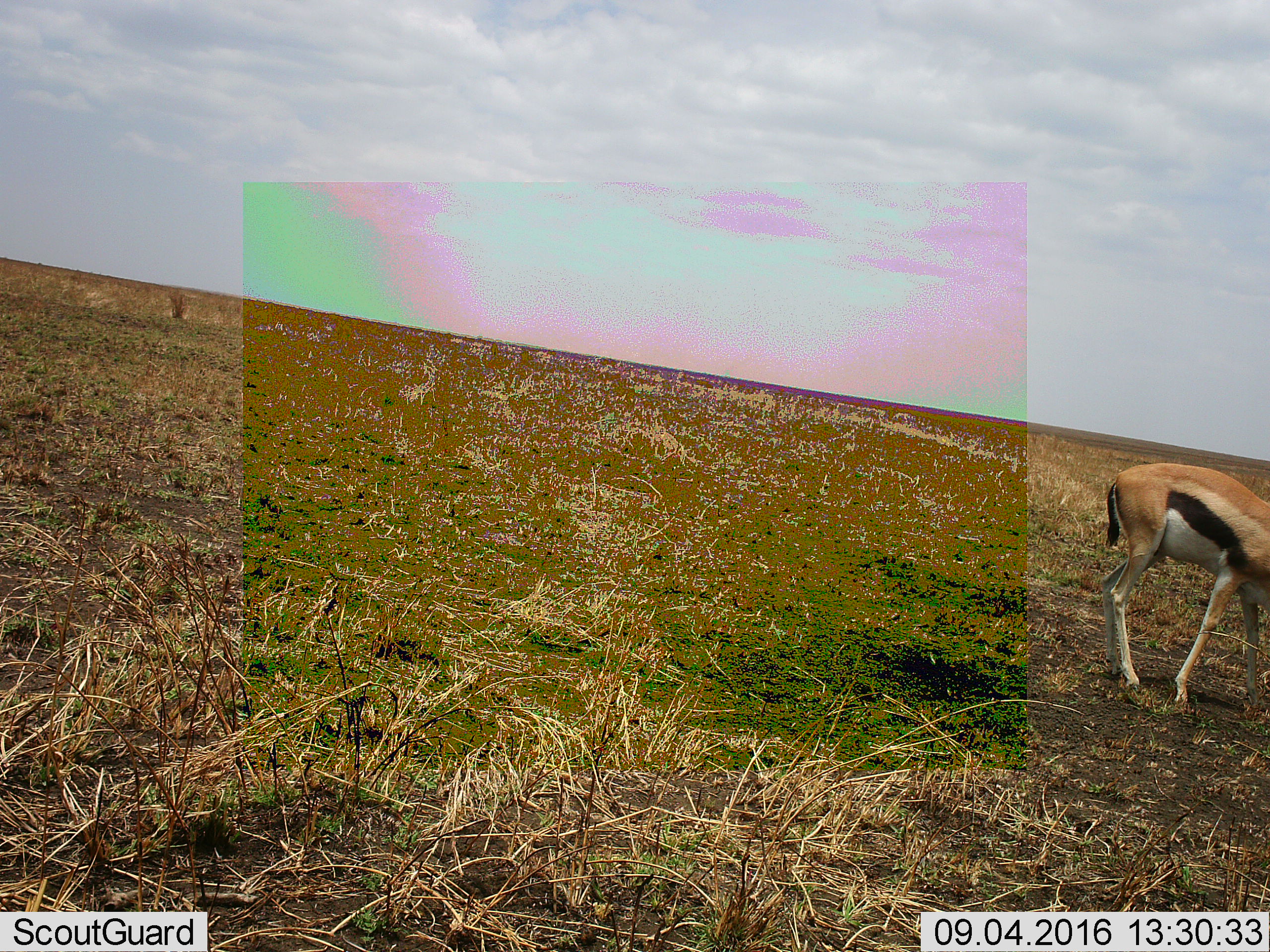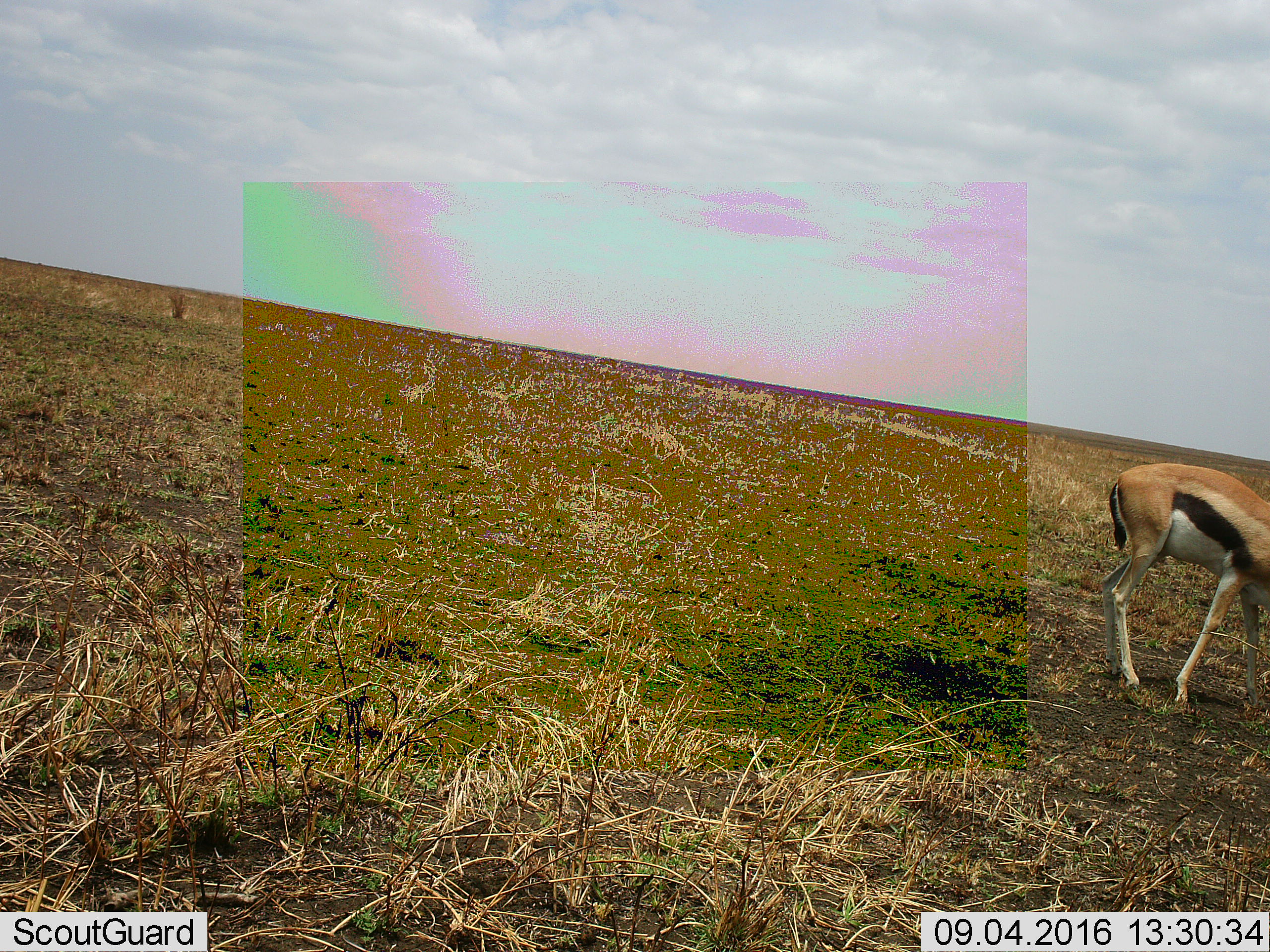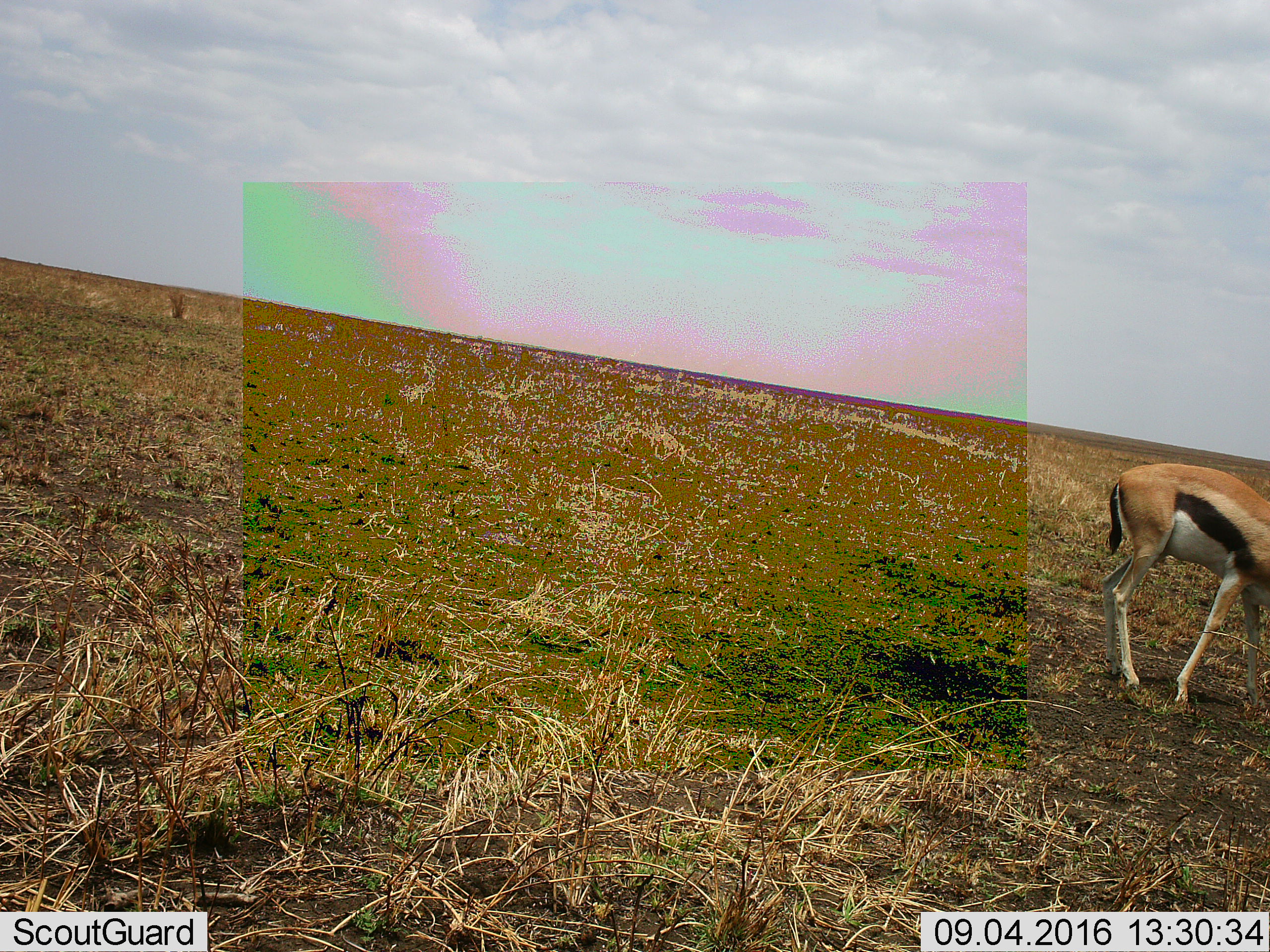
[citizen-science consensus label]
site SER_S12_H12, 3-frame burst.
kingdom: Animalia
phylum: Chordata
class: Mammalia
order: Artiodactyla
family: Bovidae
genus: Eudorcas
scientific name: Eudorcas thomsonii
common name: thomson's gazelle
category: gazellethomsons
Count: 1.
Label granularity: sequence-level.